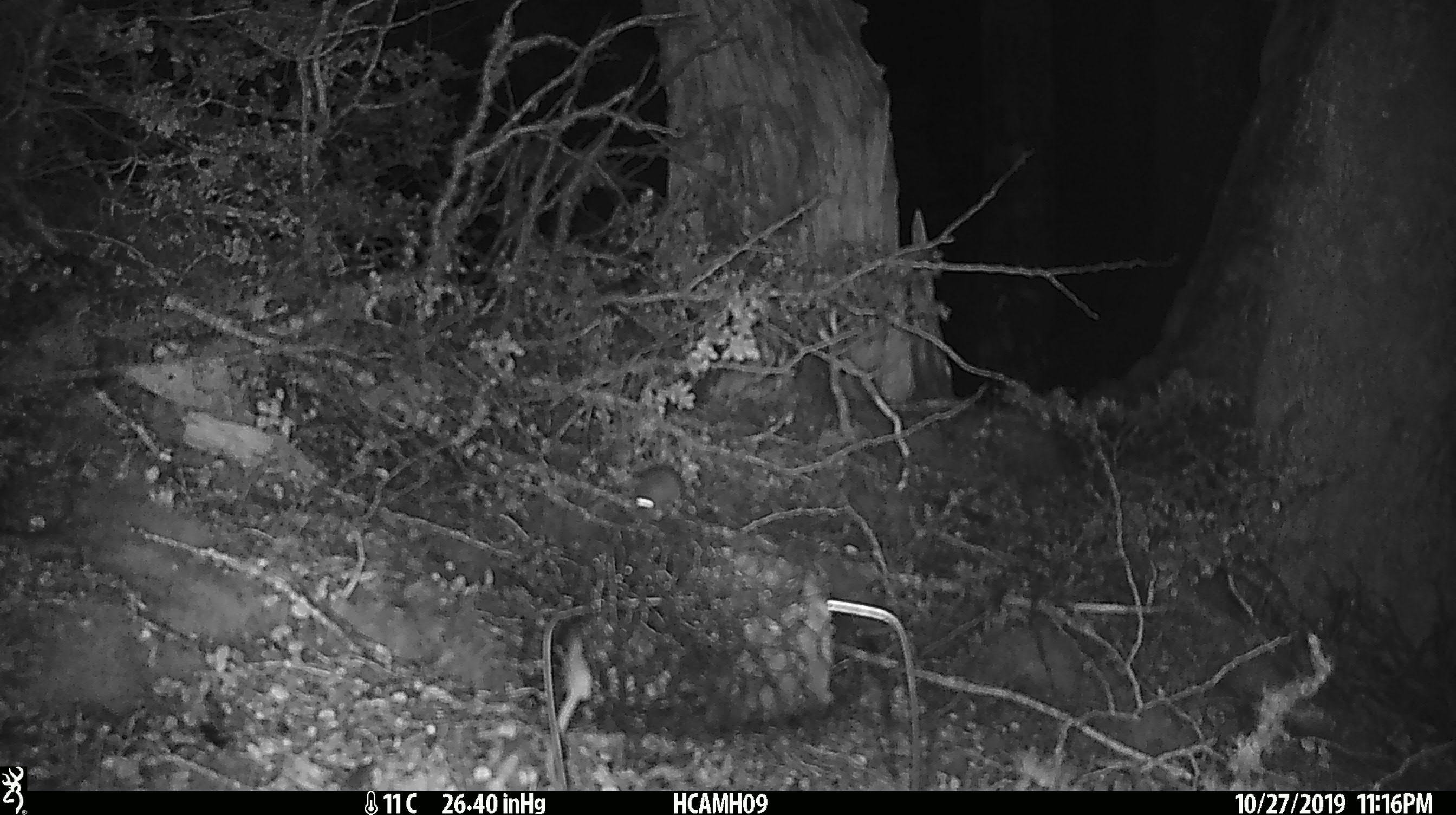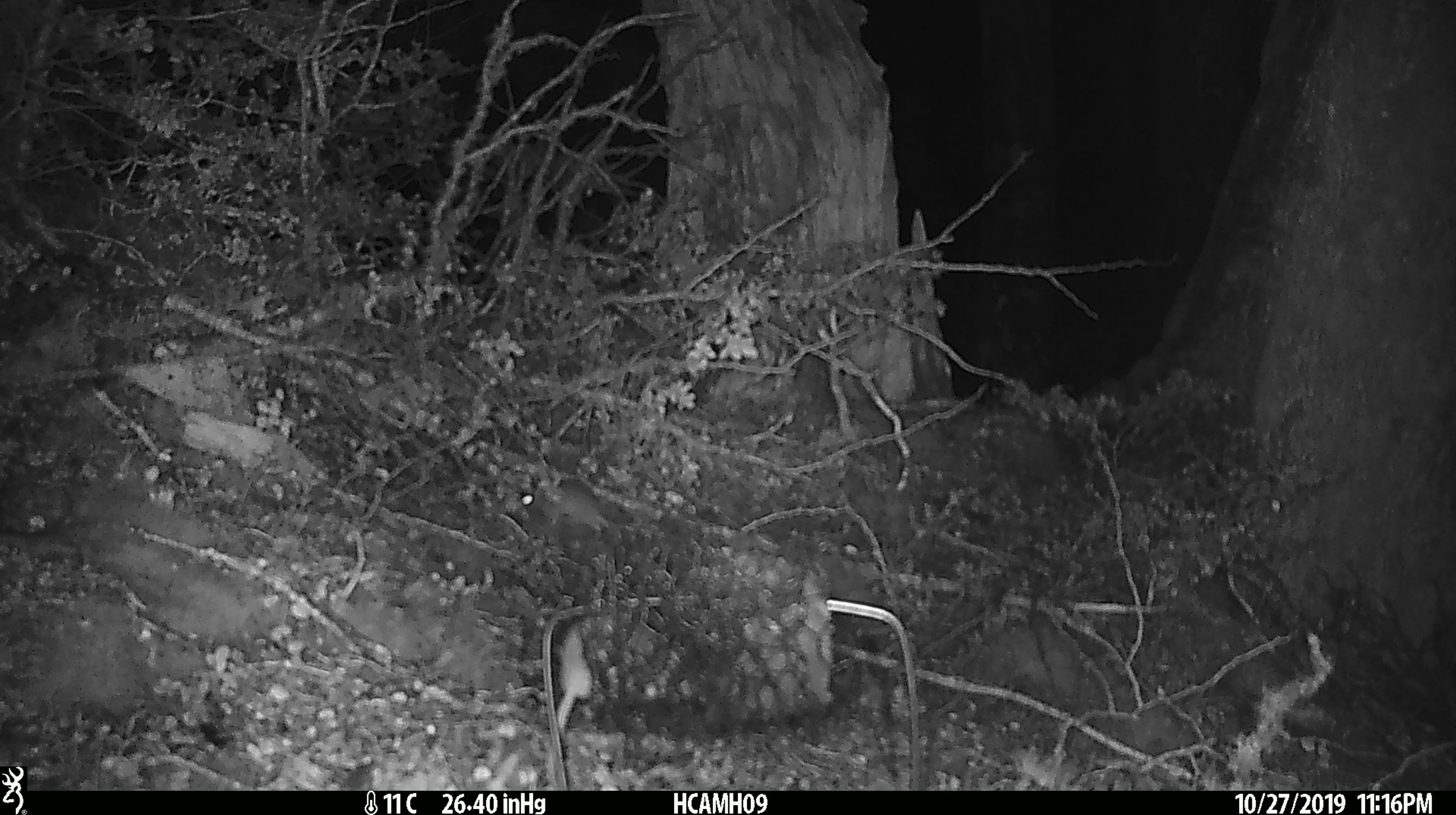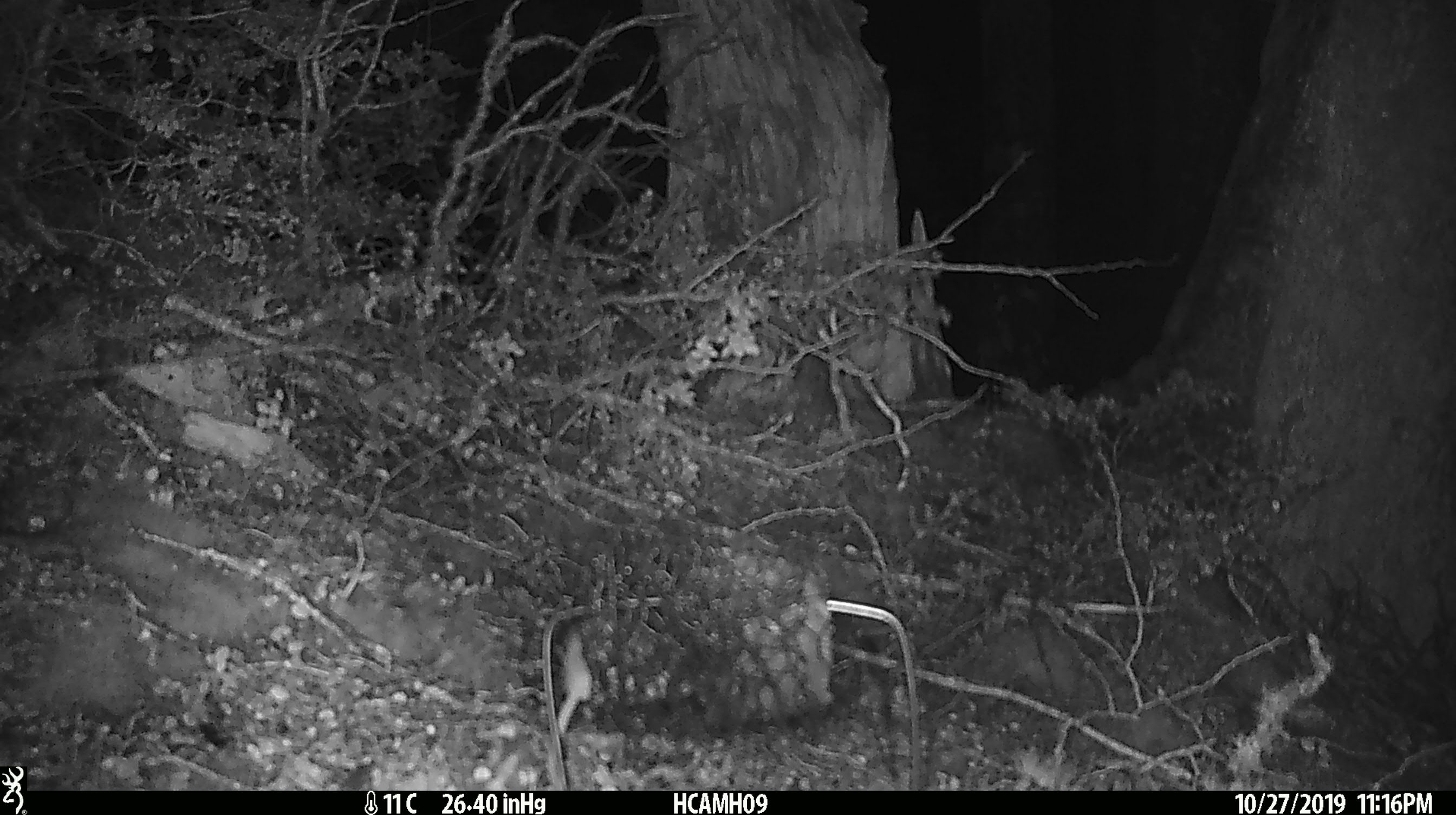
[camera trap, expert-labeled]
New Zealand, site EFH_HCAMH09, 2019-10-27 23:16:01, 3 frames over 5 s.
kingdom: Animalia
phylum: Chordata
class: Mammalia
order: Rodentia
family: Muridae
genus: Mus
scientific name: Mus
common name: mouse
Mouse (Mus).